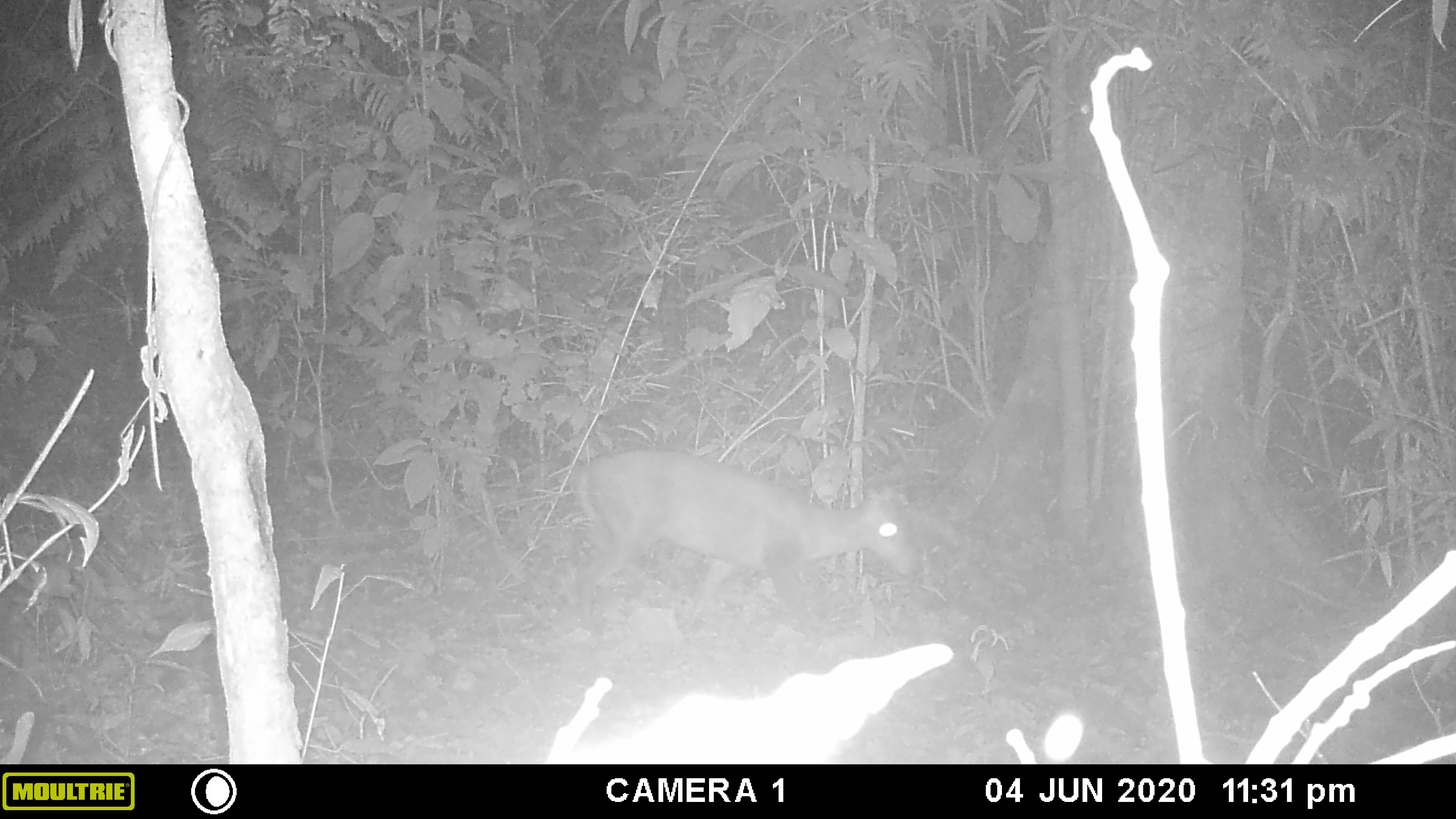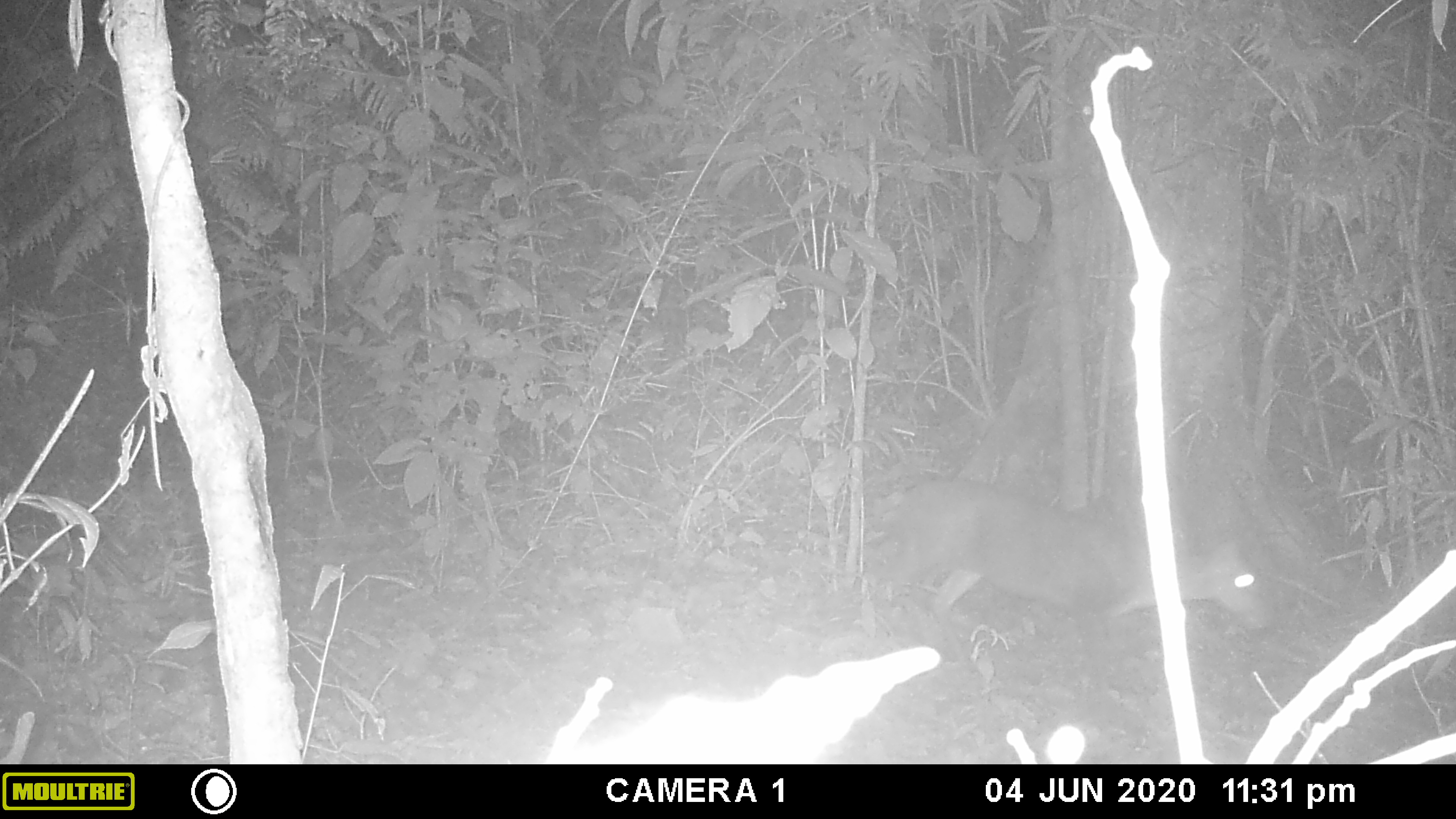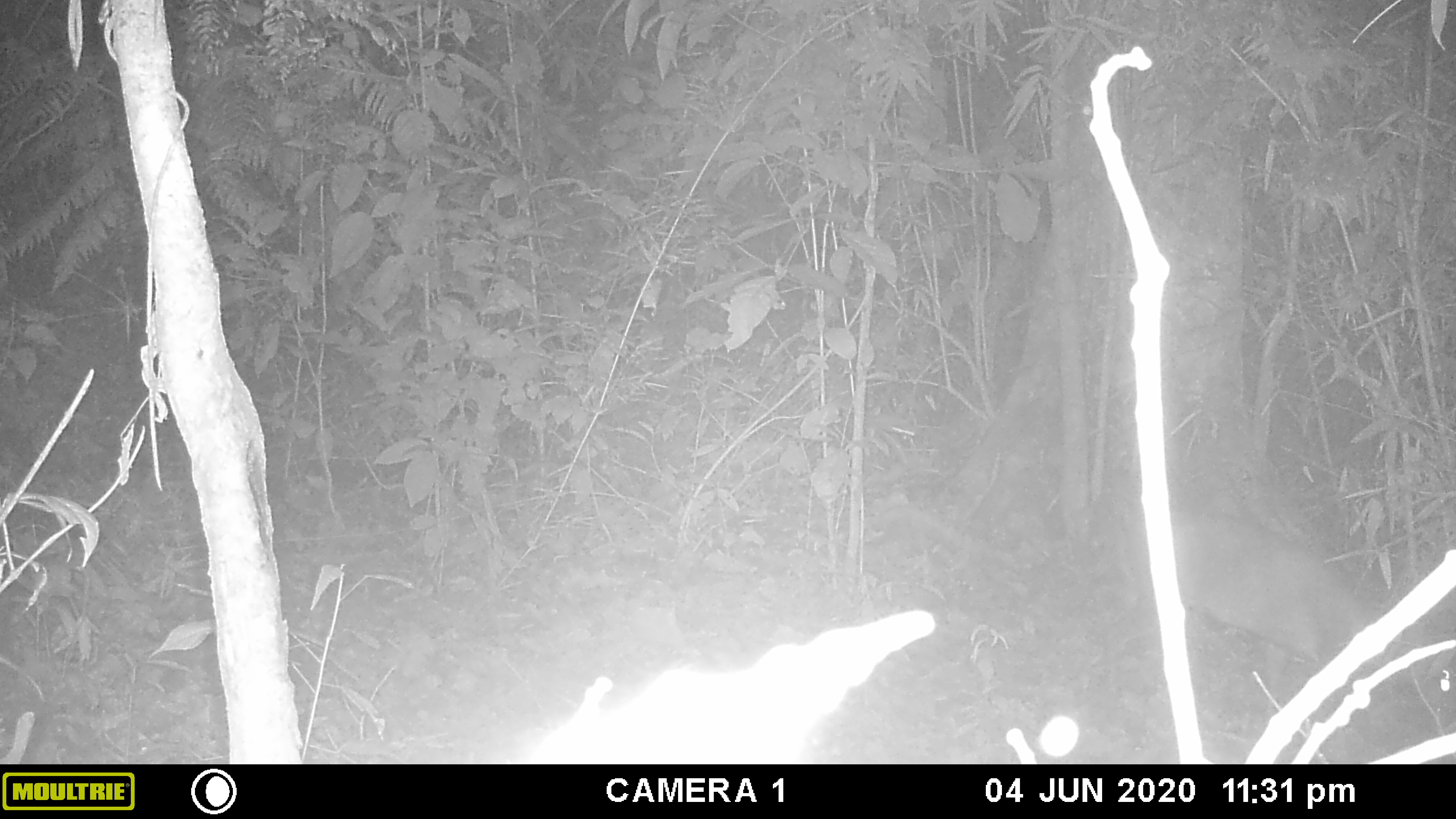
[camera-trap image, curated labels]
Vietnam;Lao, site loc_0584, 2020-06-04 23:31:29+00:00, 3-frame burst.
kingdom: Animalia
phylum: Chordata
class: Mammalia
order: Artiodactyla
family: Cervidae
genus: Muntiacus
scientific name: Muntiacus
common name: muntjacs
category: unidentified muntjac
Unidentified muntjac (muntjacs) (Muntiacus). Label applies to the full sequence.